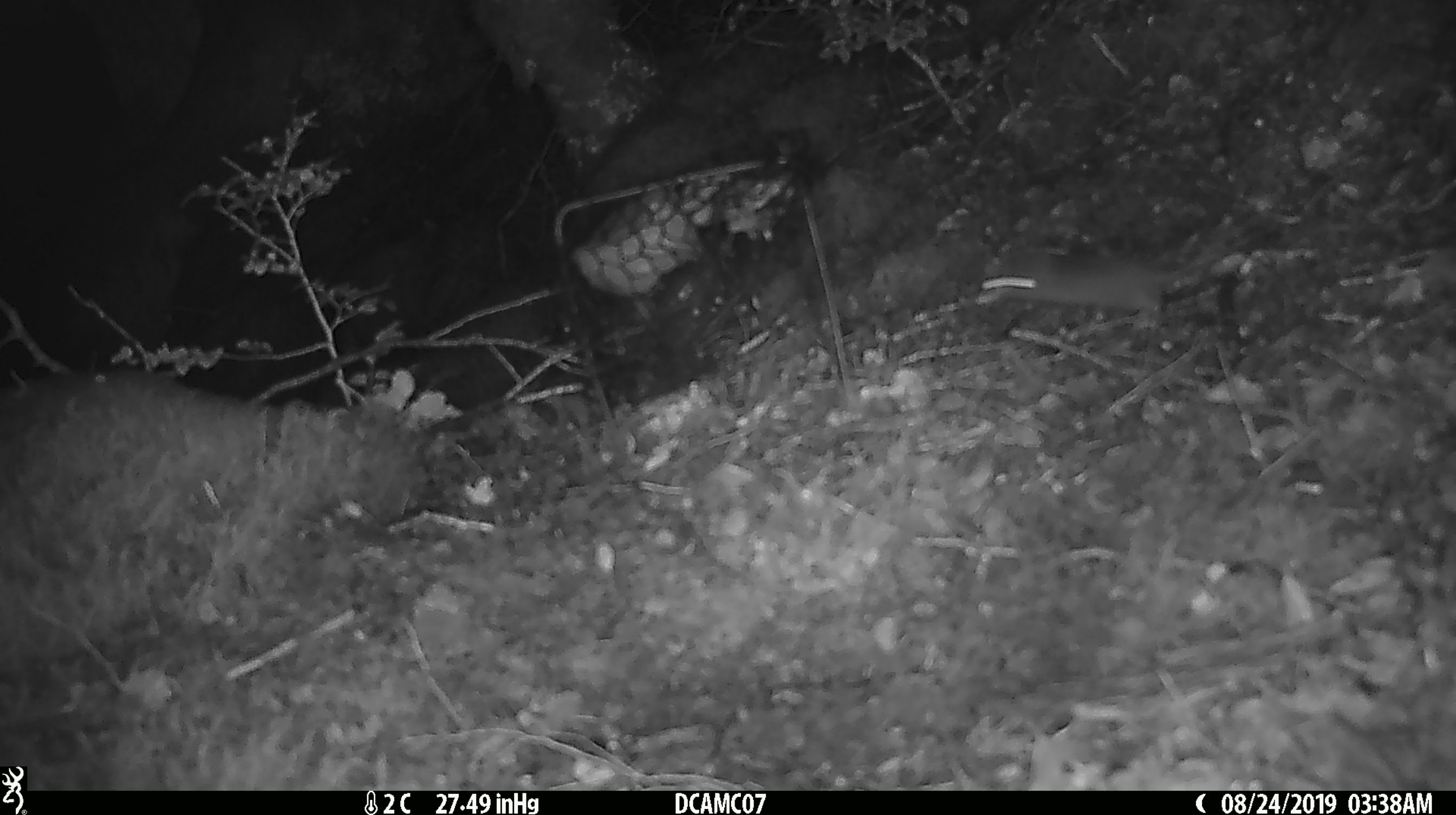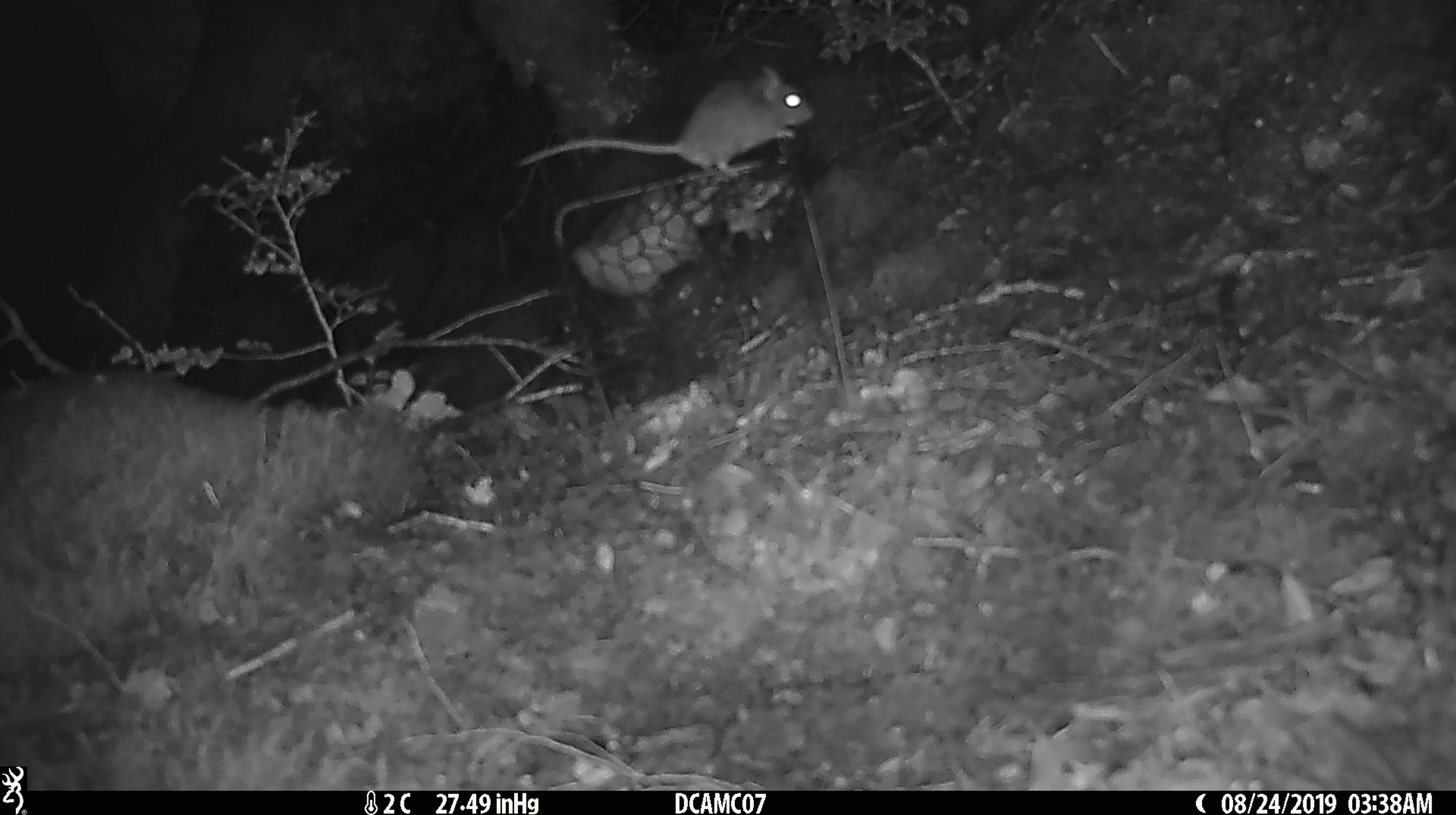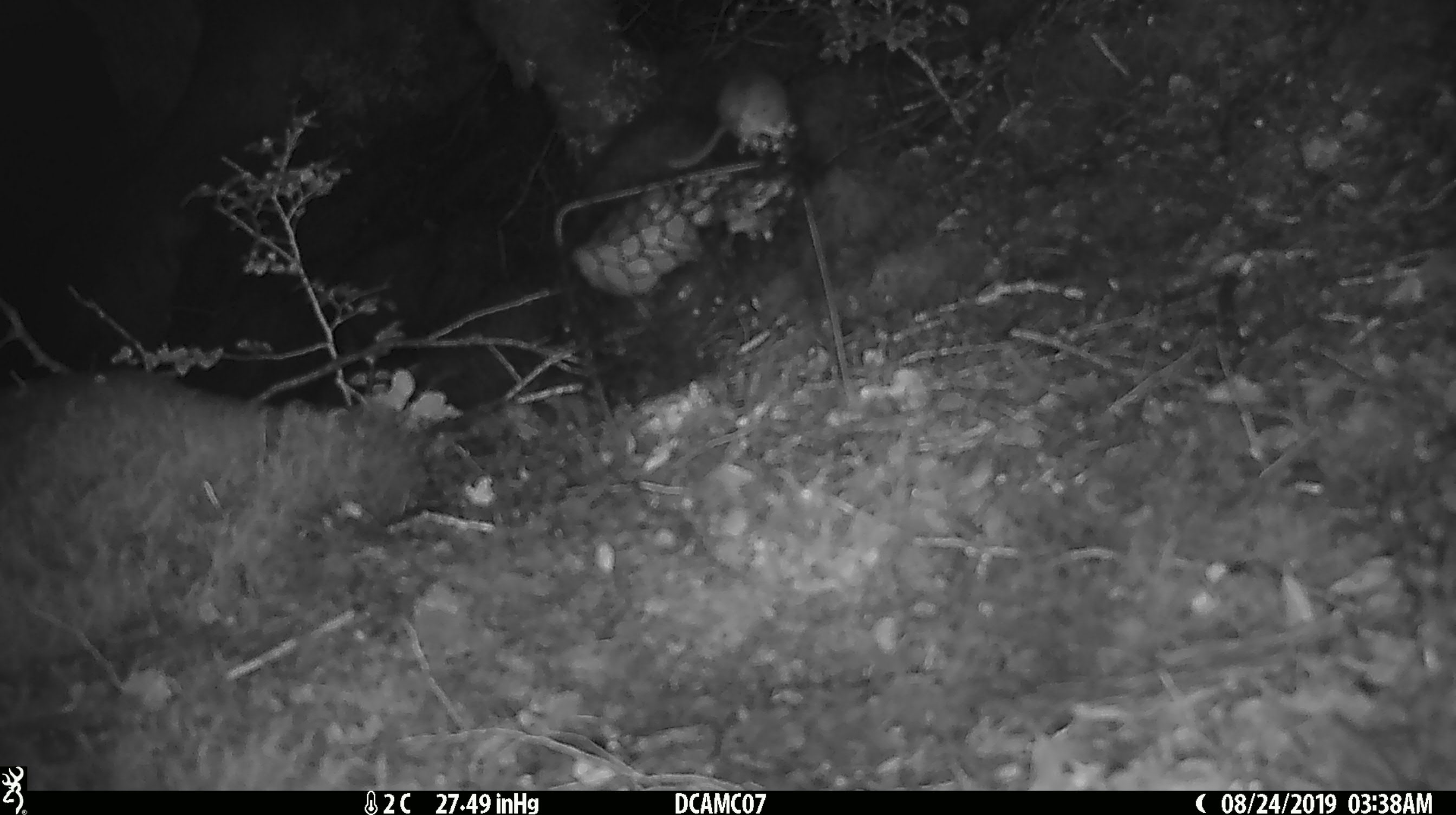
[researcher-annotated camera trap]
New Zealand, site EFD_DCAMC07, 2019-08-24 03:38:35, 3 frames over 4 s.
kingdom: Animalia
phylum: Chordata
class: Mammalia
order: Rodentia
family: Muridae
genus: Mus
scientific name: Mus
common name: mouse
Mouse (Mus).